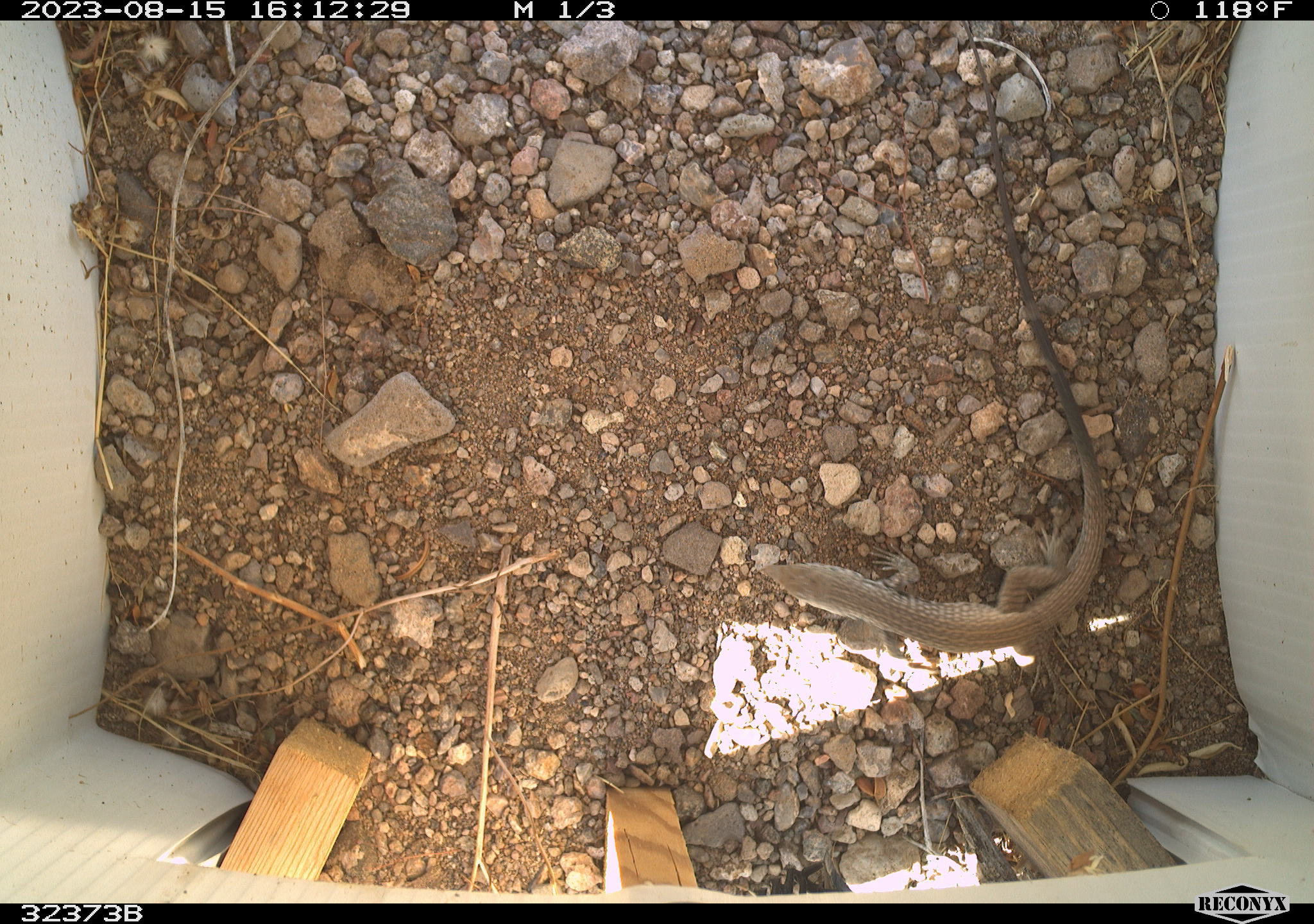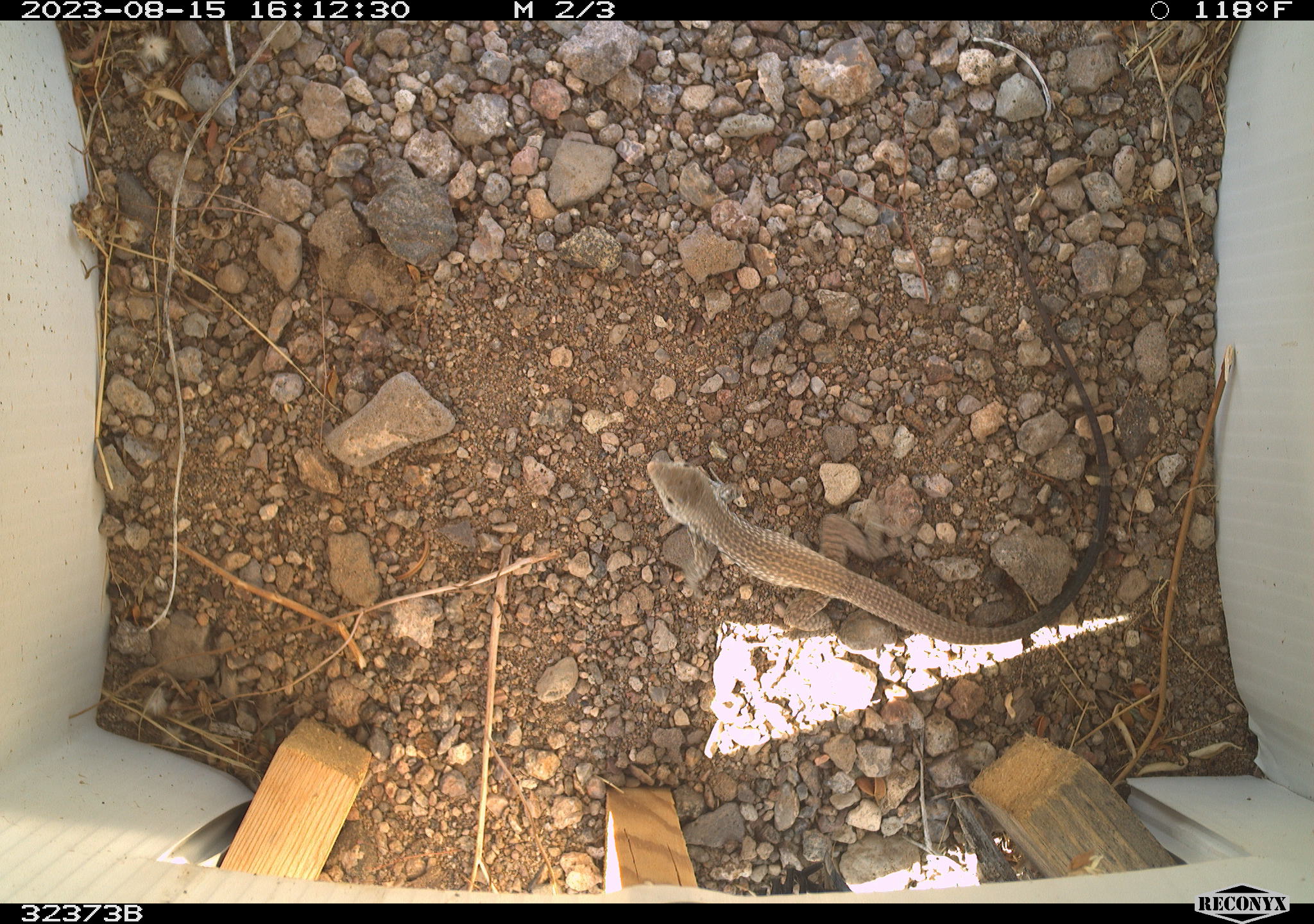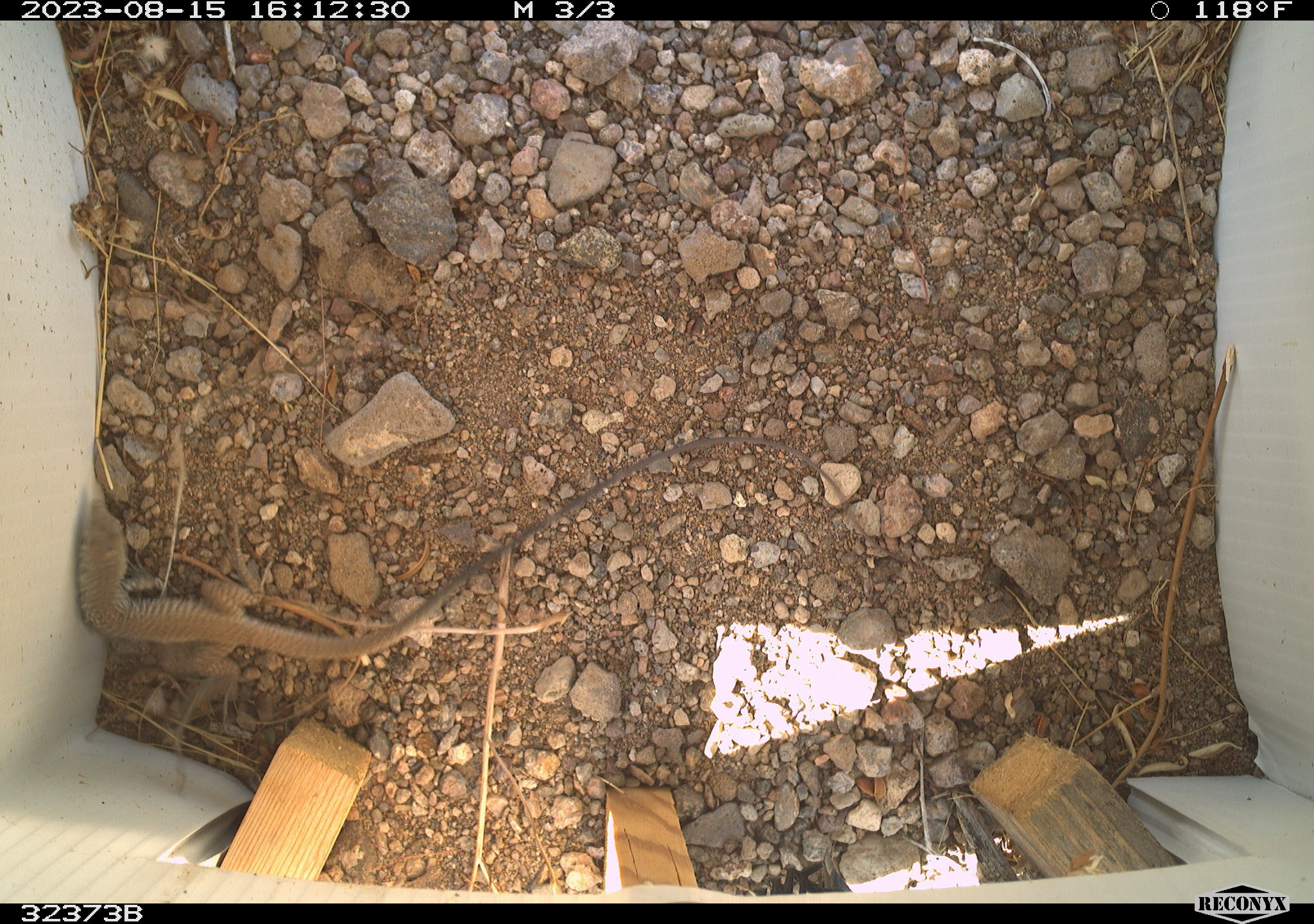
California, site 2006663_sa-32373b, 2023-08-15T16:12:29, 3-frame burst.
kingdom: Animalia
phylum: Chordata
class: Reptilia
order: Squamata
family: Teiidae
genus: Aspidoscelis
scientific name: Aspidoscelis tigris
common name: western whiptail